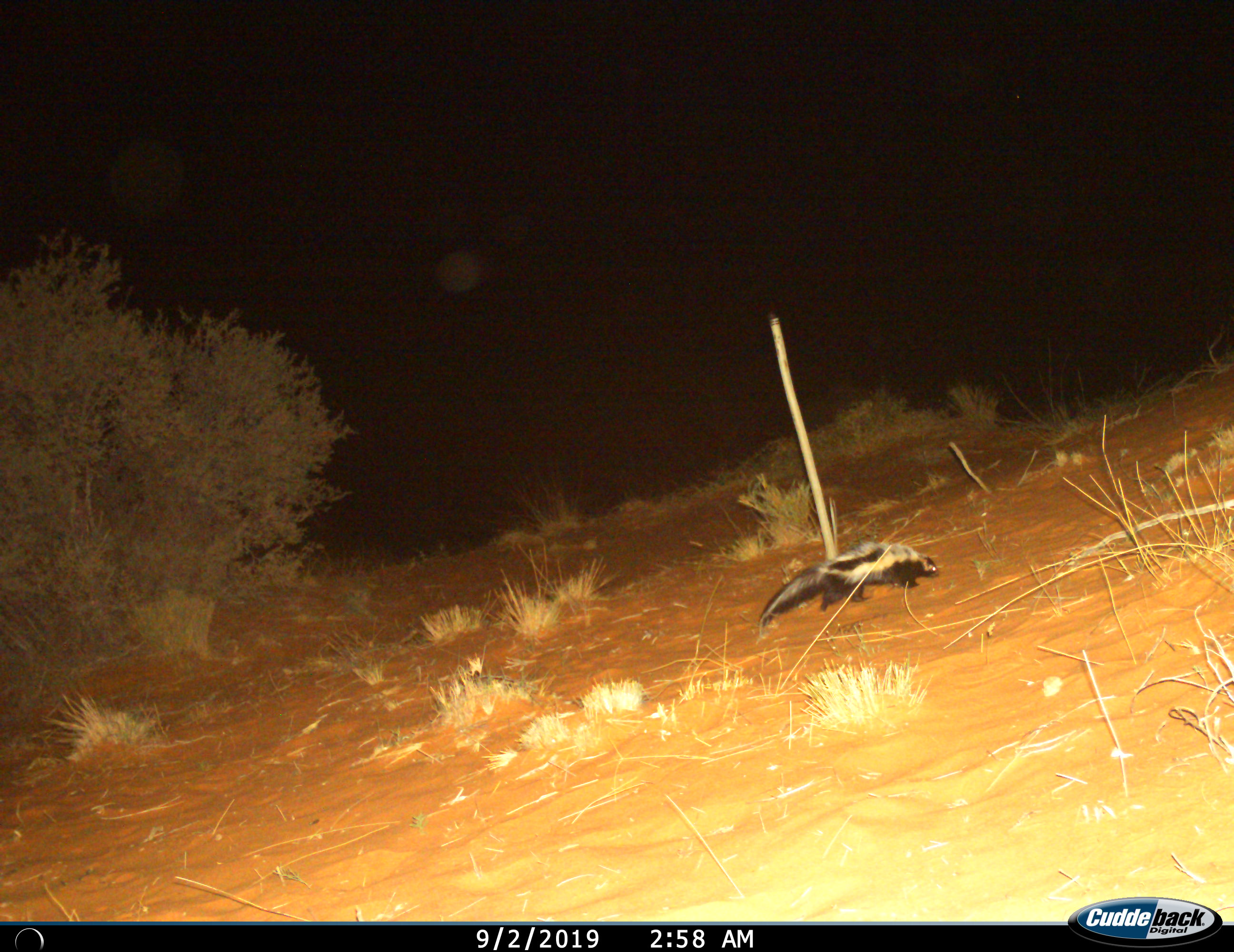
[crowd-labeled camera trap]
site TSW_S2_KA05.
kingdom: Animalia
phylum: Chordata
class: Mammalia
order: Carnivora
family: Mustelidae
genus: Ictonyx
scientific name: Ictonyx striatus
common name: zorilla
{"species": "zorilla (Ictonyx striatus)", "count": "1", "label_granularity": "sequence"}